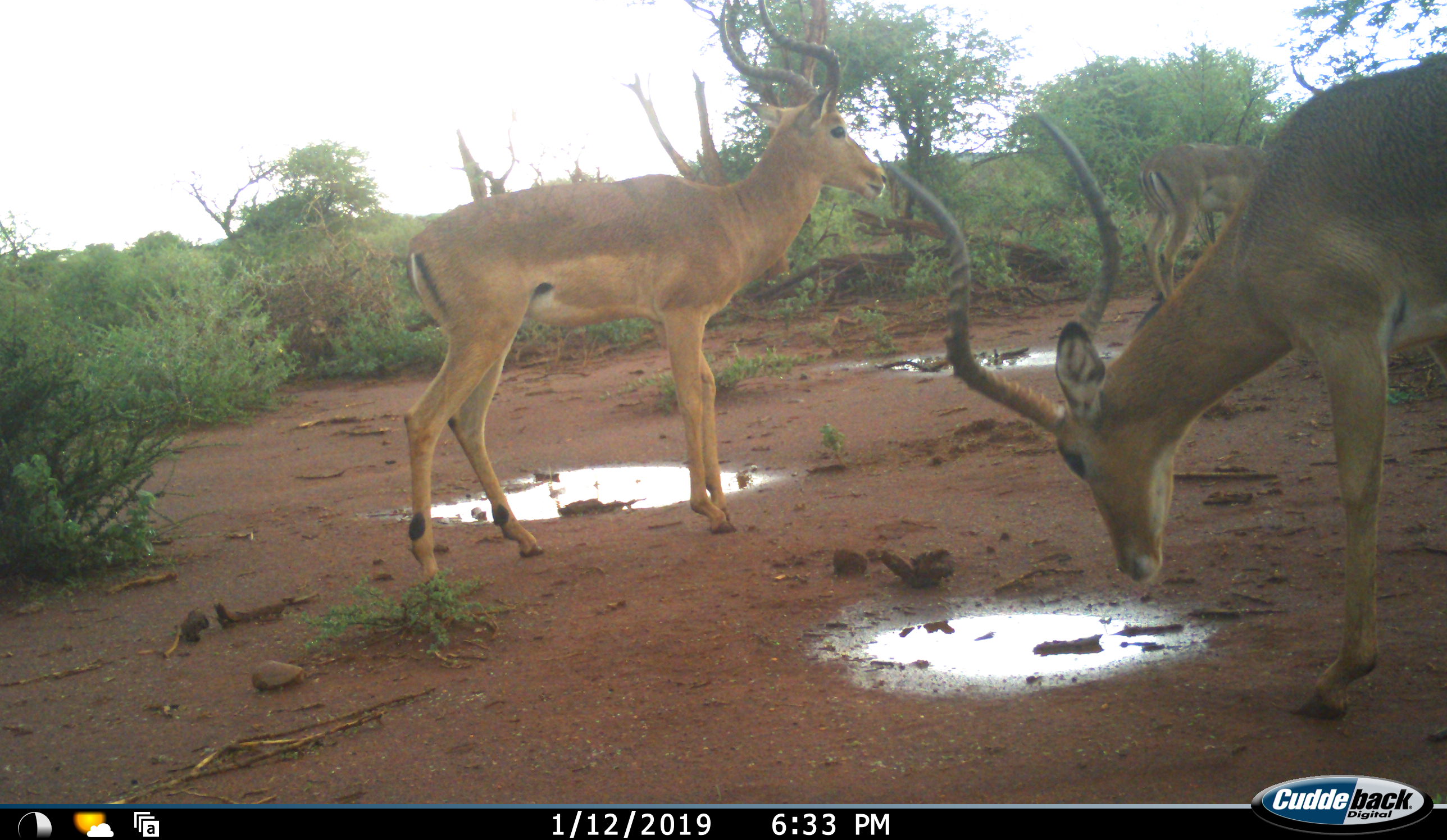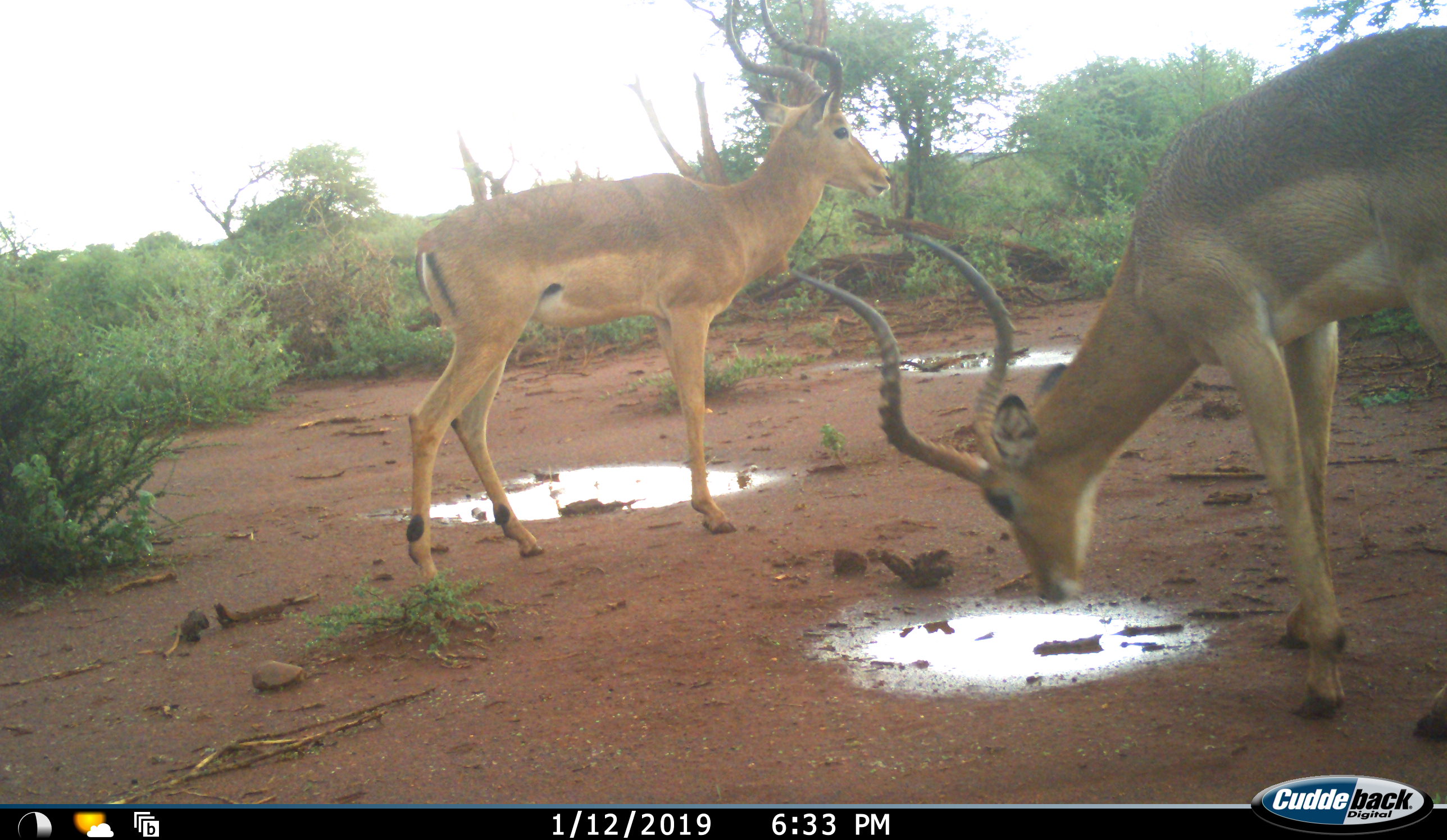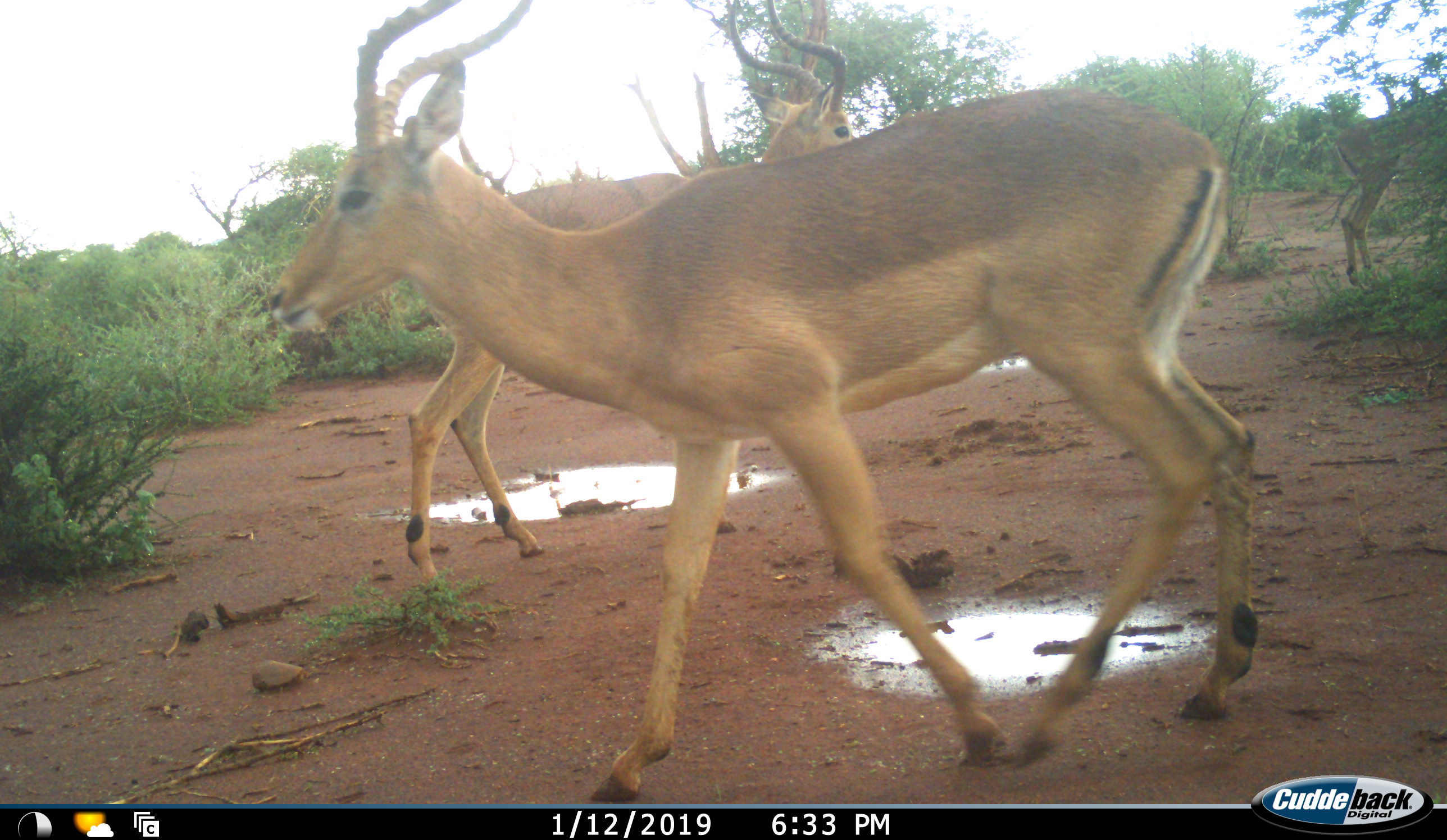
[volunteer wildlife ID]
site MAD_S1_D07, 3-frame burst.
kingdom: Animalia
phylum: Chordata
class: Mammalia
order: Artiodactyla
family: Bovidae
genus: Aepyceros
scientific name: Aepyceros melampus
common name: impala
Impala (Aepyceros melampus), count 3. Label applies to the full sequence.